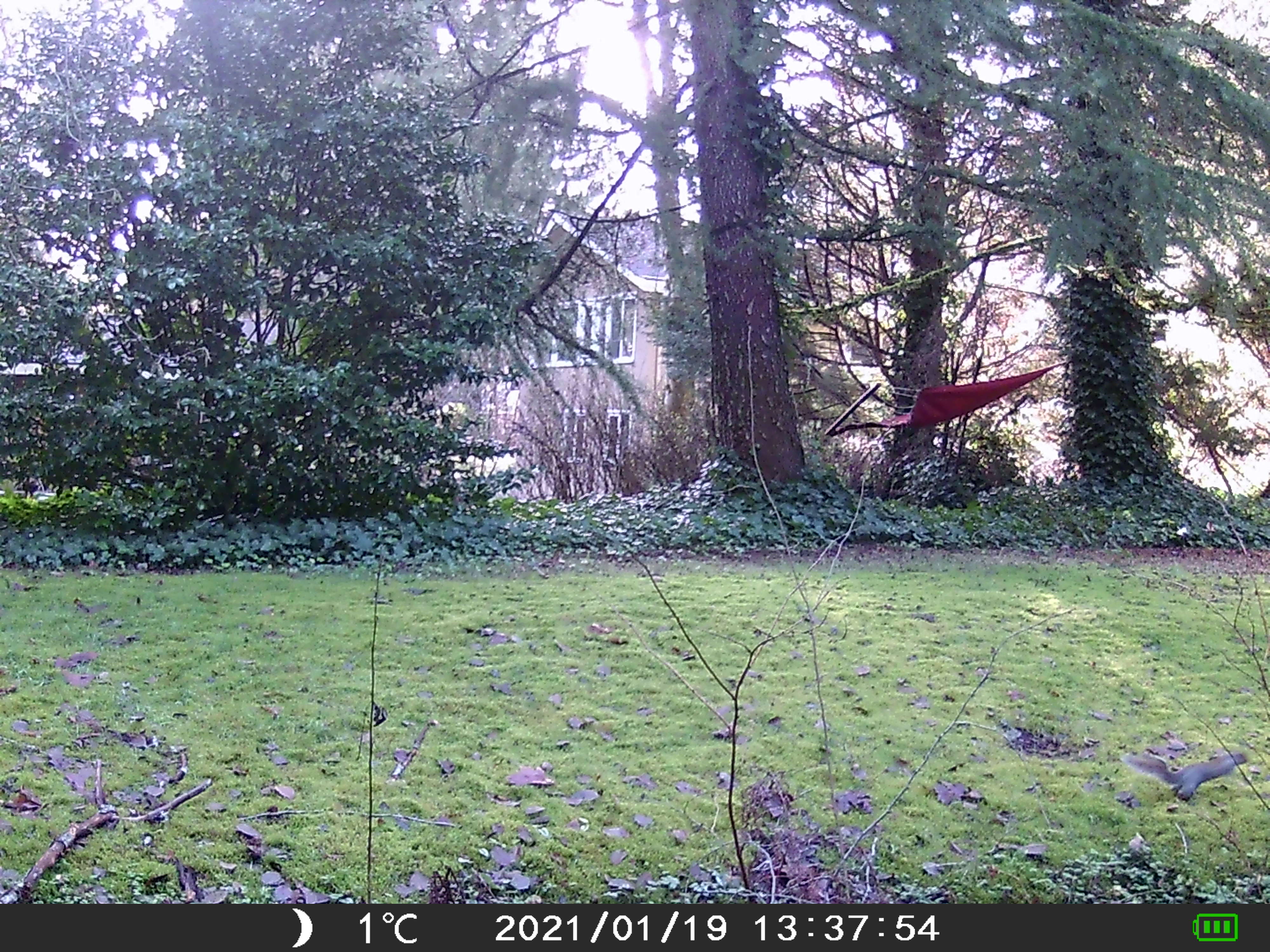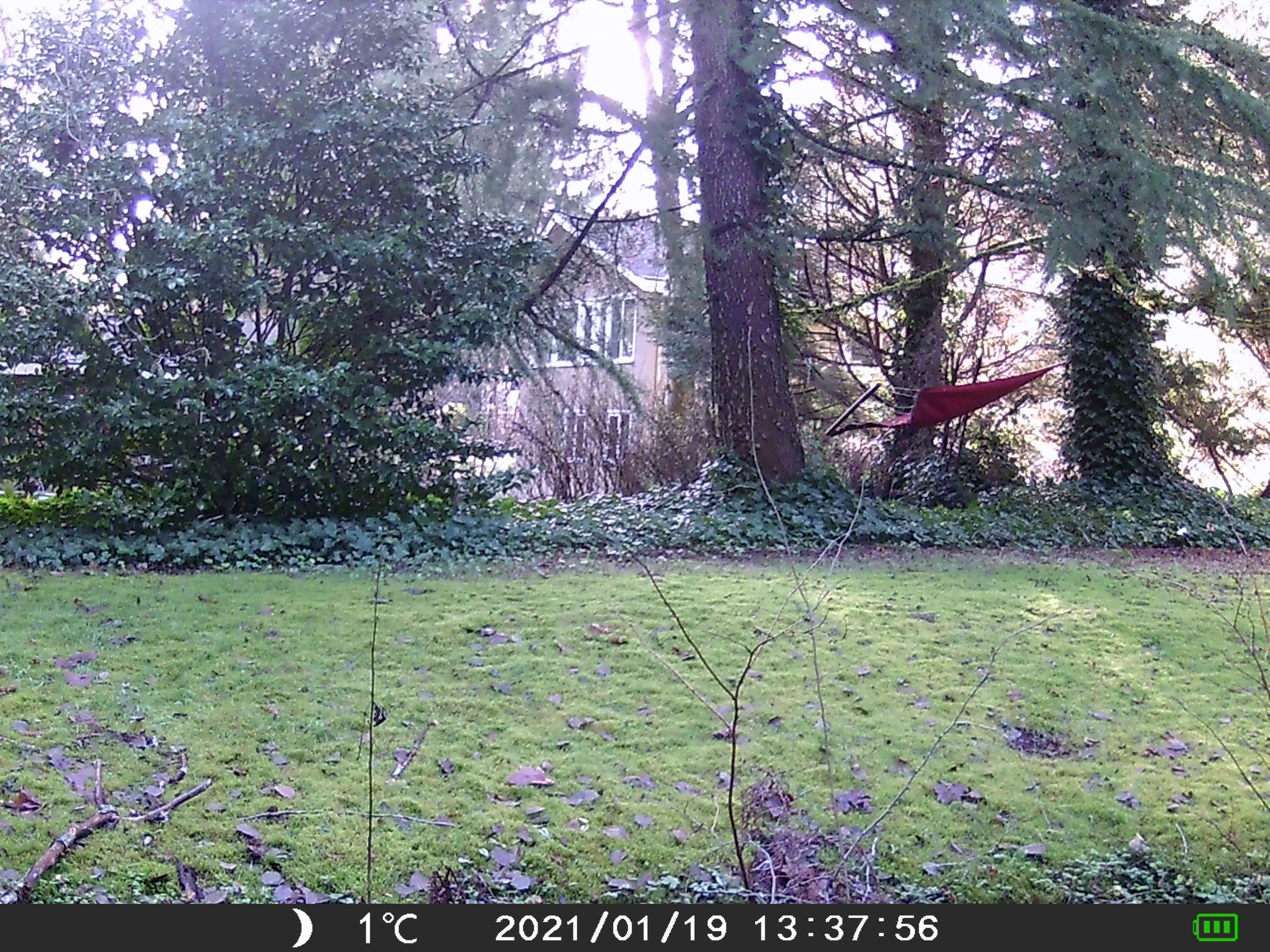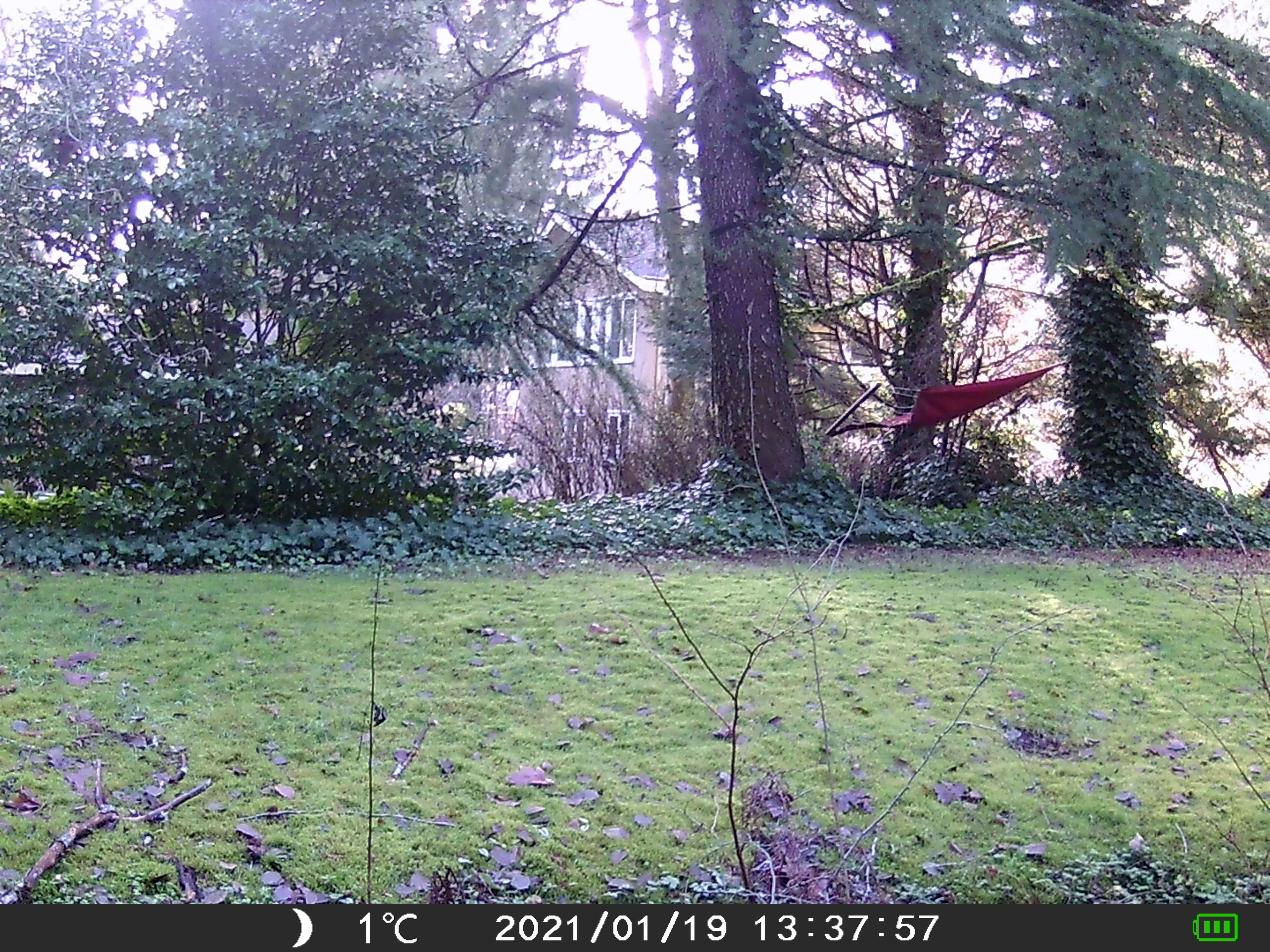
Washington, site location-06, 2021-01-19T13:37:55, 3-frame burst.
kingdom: Animalia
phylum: Chordata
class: Mammalia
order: Rodentia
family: Sciuridae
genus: Sciurus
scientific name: Sciurus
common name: squirrel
Squirrel (Sciurus).